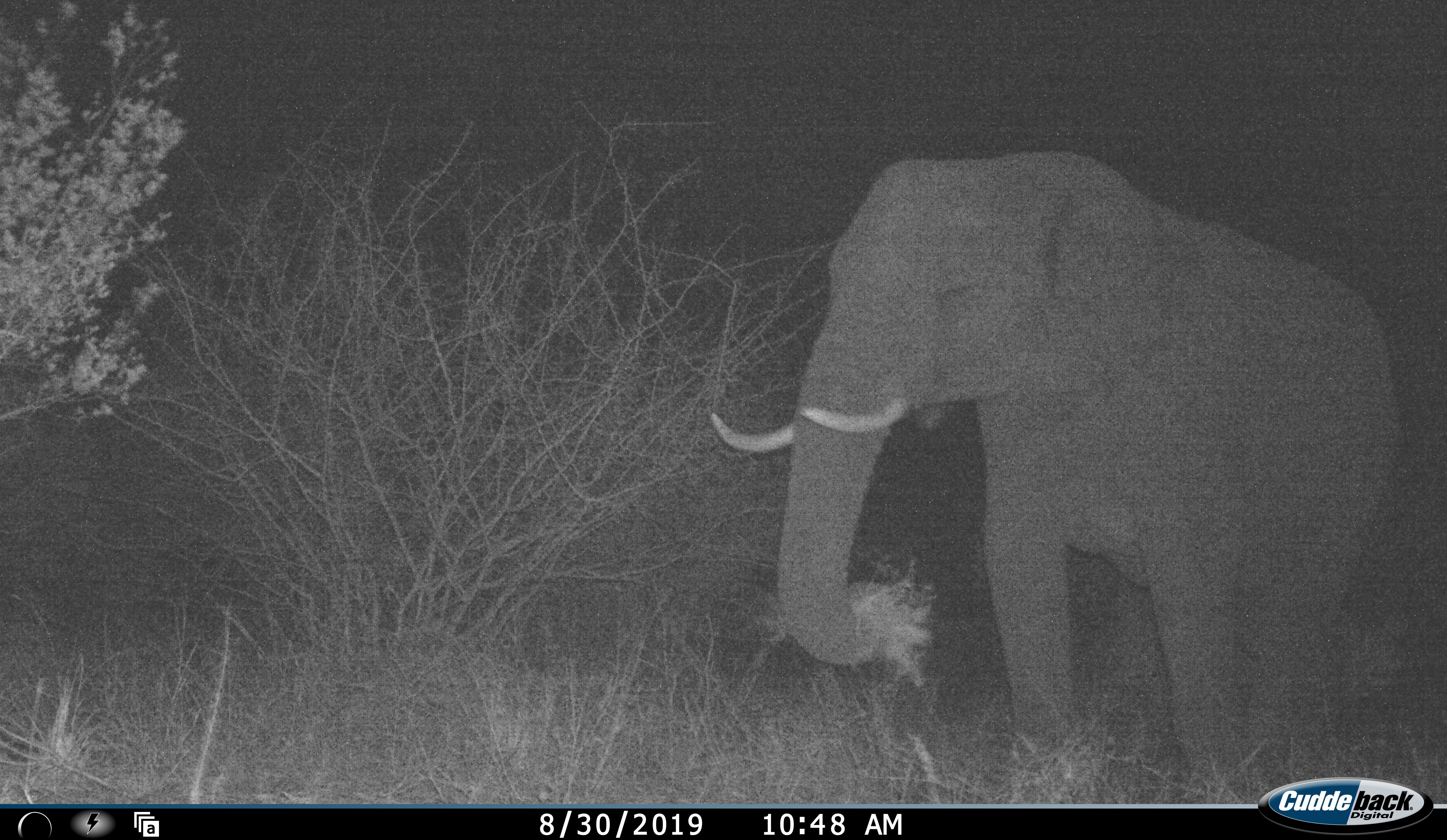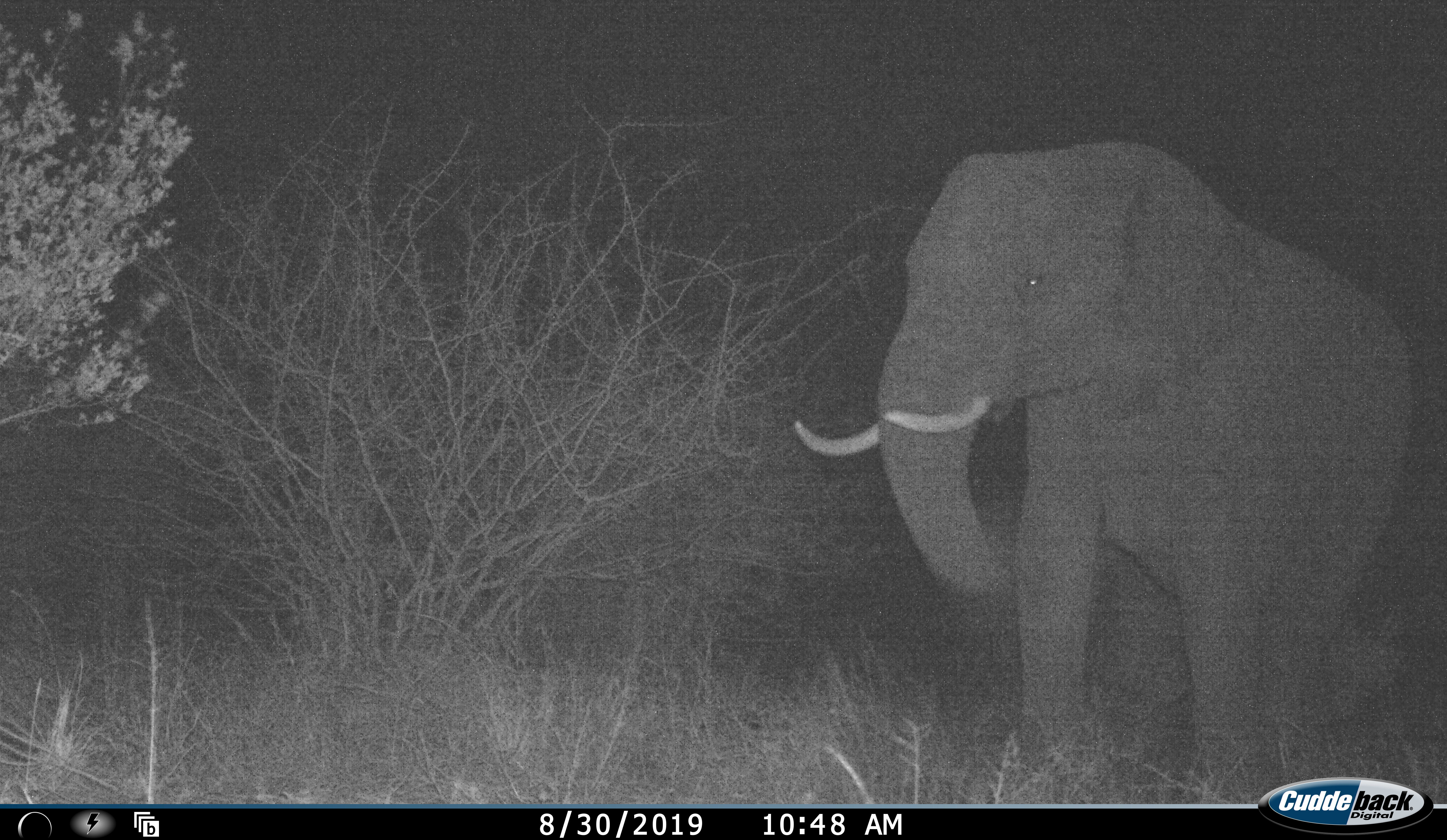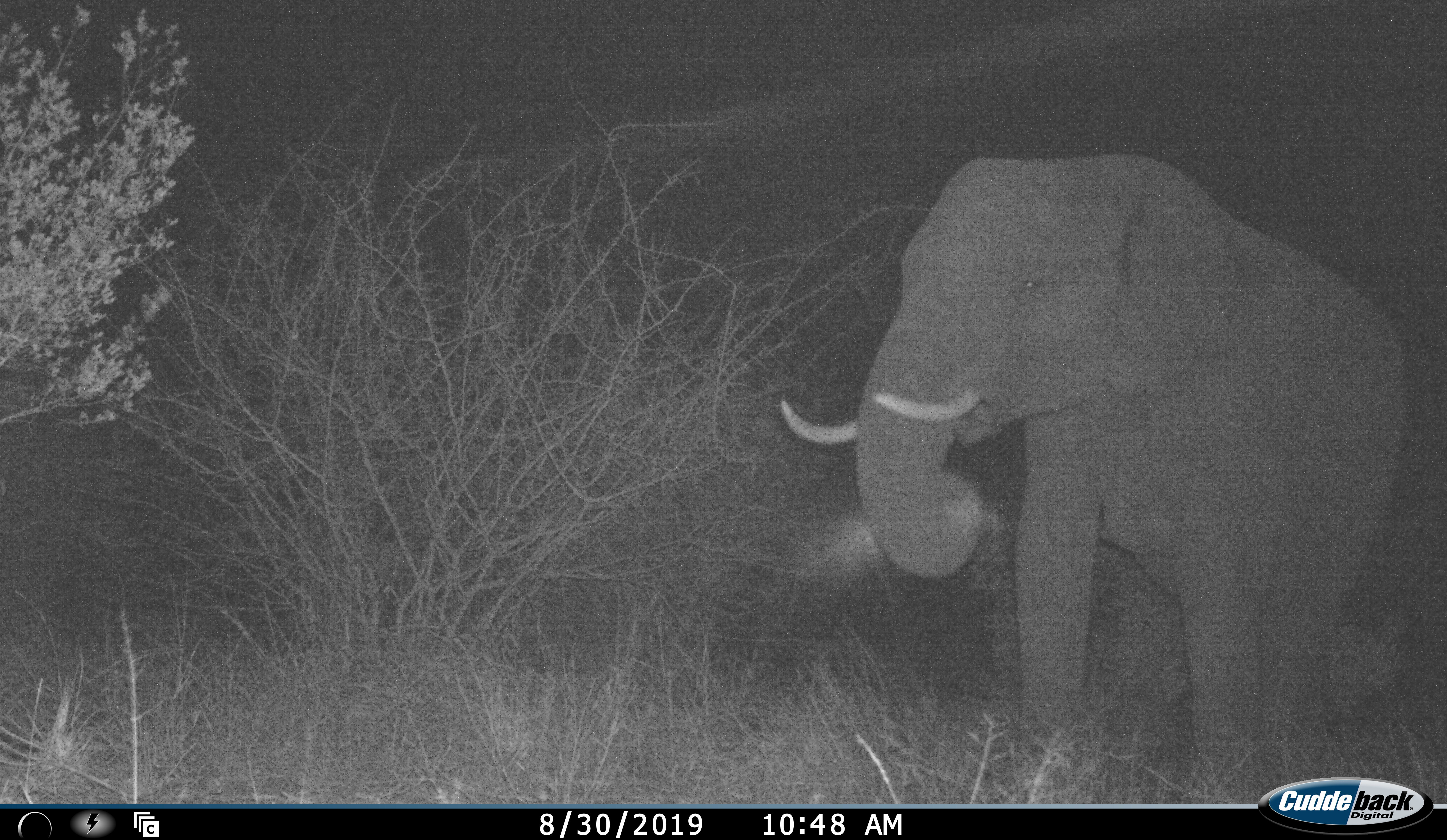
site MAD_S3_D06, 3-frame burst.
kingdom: Animalia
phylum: Chordata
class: Mammalia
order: Proboscidea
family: Elephantidae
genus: Loxodonta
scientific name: Loxodonta africana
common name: african bush elephant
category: elephant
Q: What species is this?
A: Elephant (african bush elephant) (Loxodonta africana).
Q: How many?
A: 1.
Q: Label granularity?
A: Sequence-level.